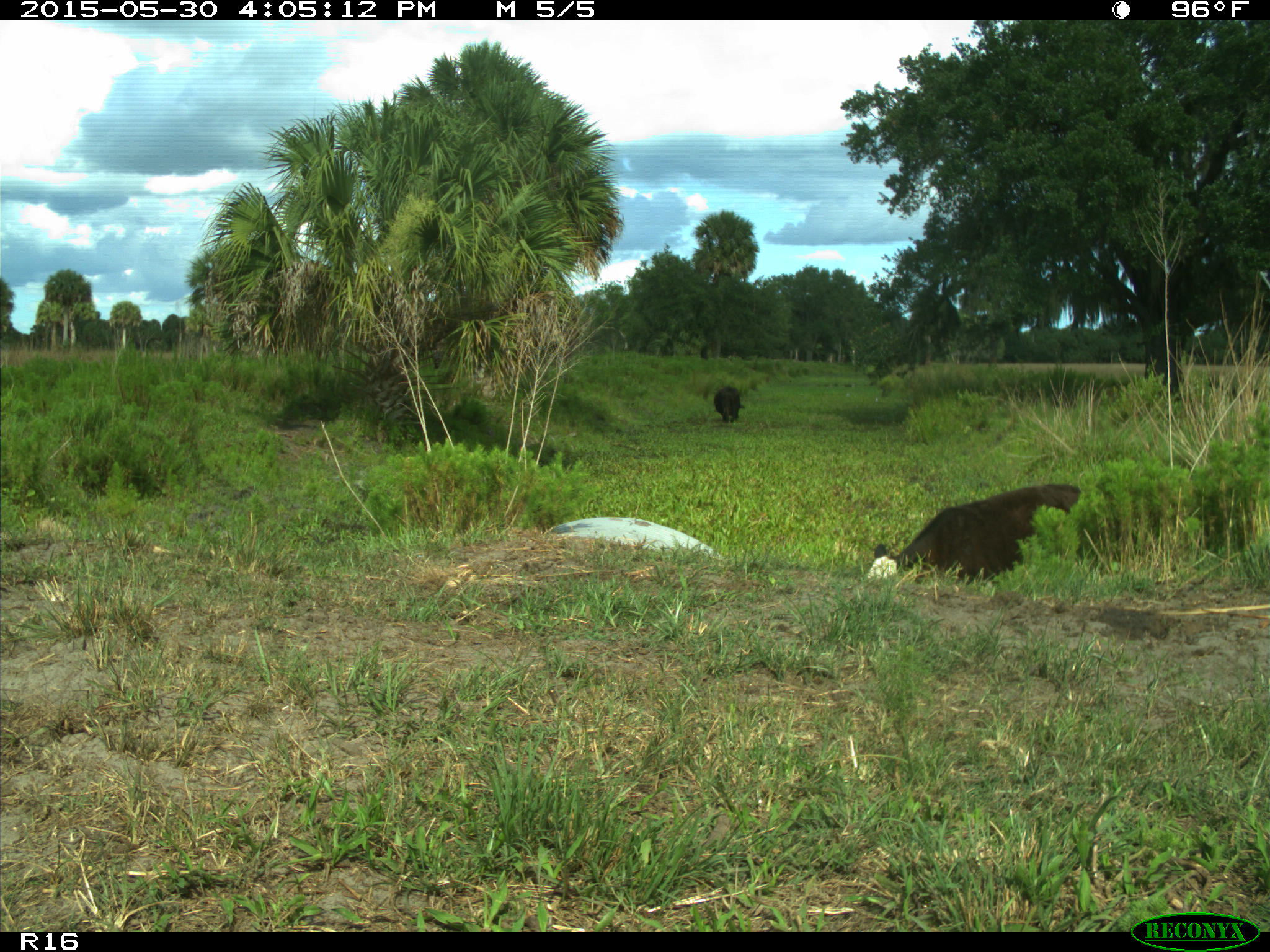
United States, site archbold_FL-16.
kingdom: Animalia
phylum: Chordata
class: Mammalia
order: Artiodactyla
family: Bovidae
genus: Bos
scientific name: Bos taurus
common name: domestic cow